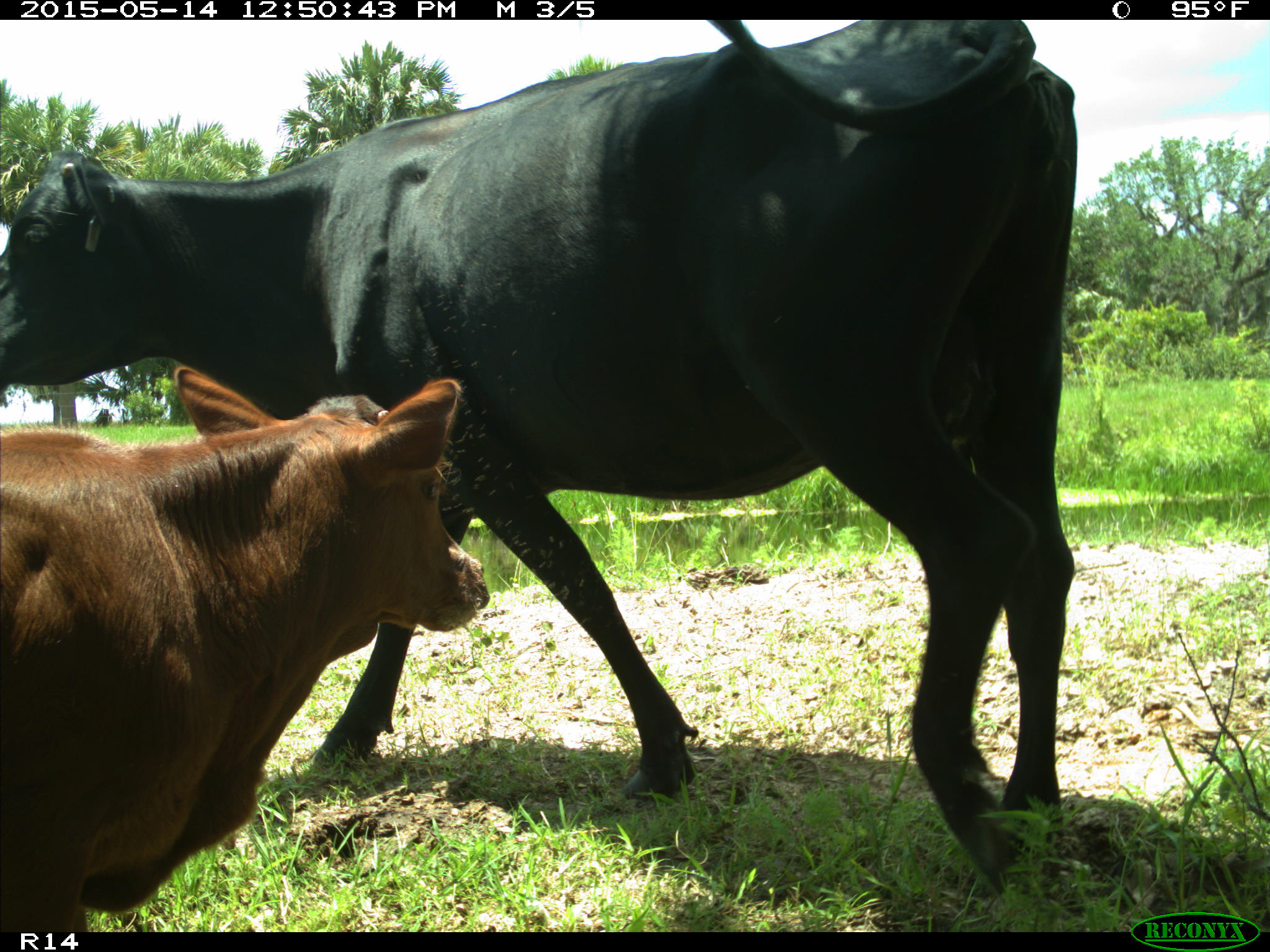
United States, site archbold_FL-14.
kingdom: Animalia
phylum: Chordata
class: Mammalia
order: Artiodactyla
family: Bovidae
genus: Bos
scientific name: Bos taurus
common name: domestic cow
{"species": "Bos taurus (domestic cow)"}